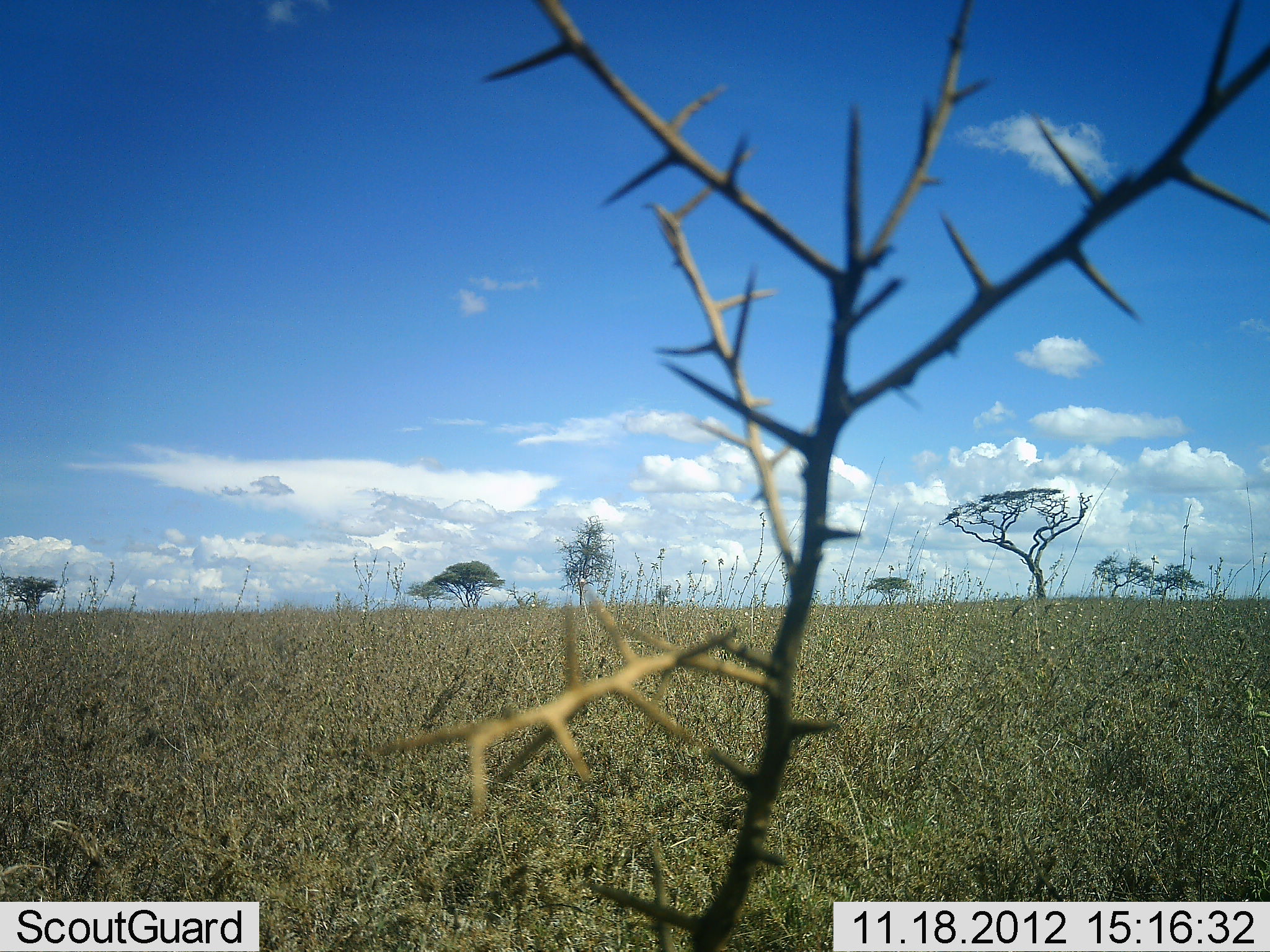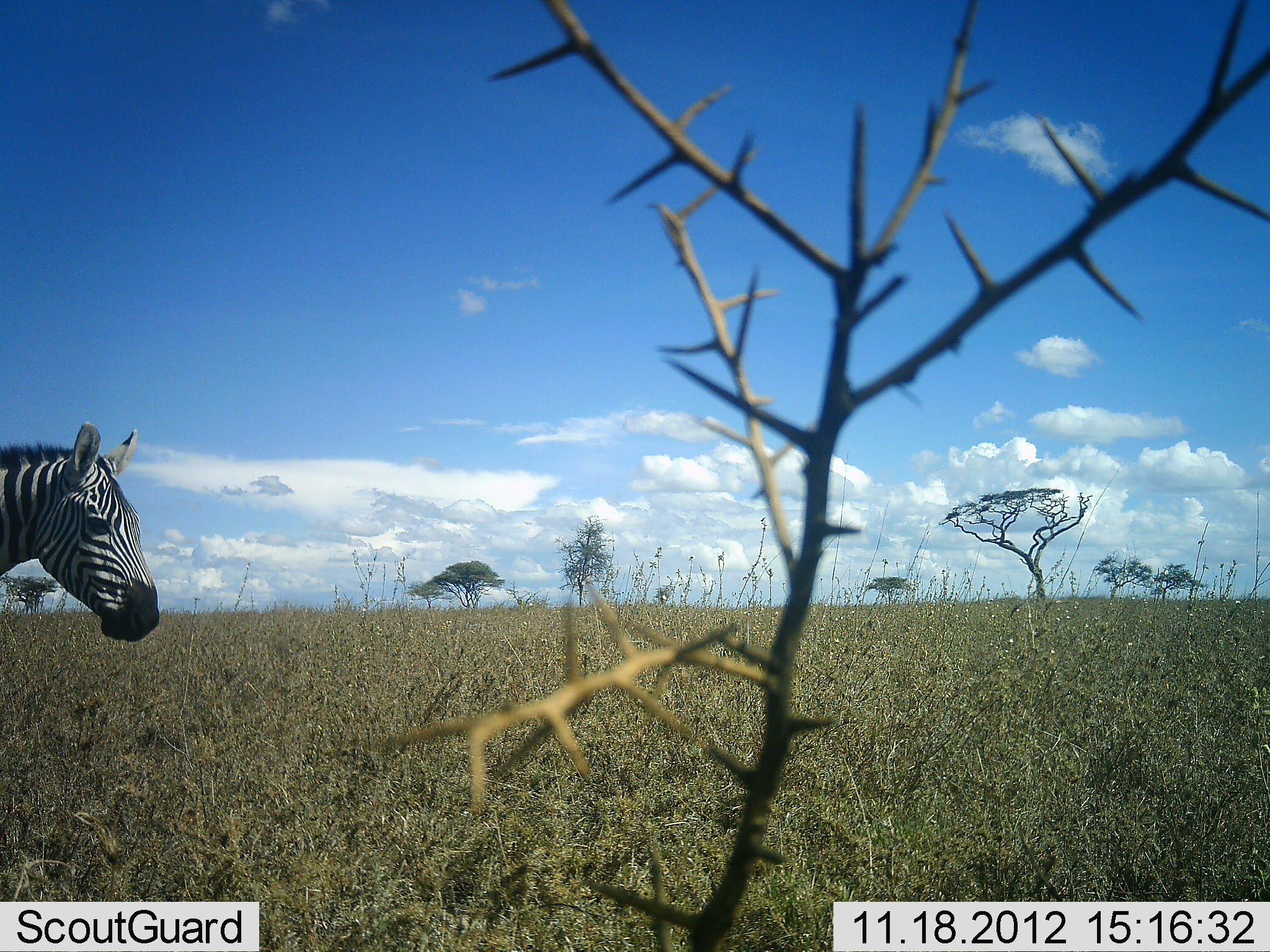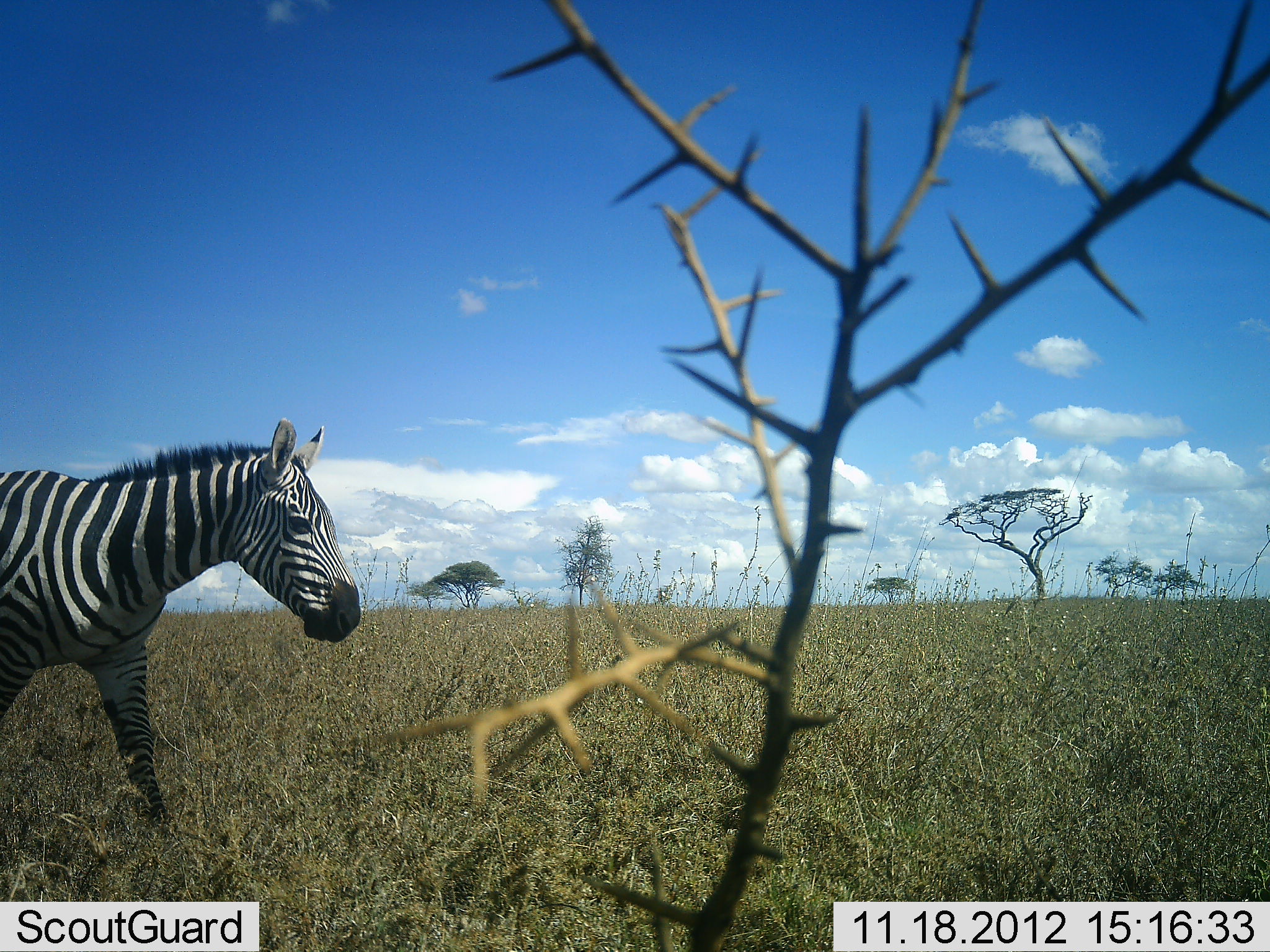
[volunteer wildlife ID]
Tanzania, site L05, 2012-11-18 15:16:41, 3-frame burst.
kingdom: Animalia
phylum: Chordata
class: Mammalia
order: Perissodactyla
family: Equidae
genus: Equus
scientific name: Equus quagga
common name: plains zebra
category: zebra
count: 1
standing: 0%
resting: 0%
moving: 100%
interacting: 0%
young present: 10%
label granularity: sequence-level